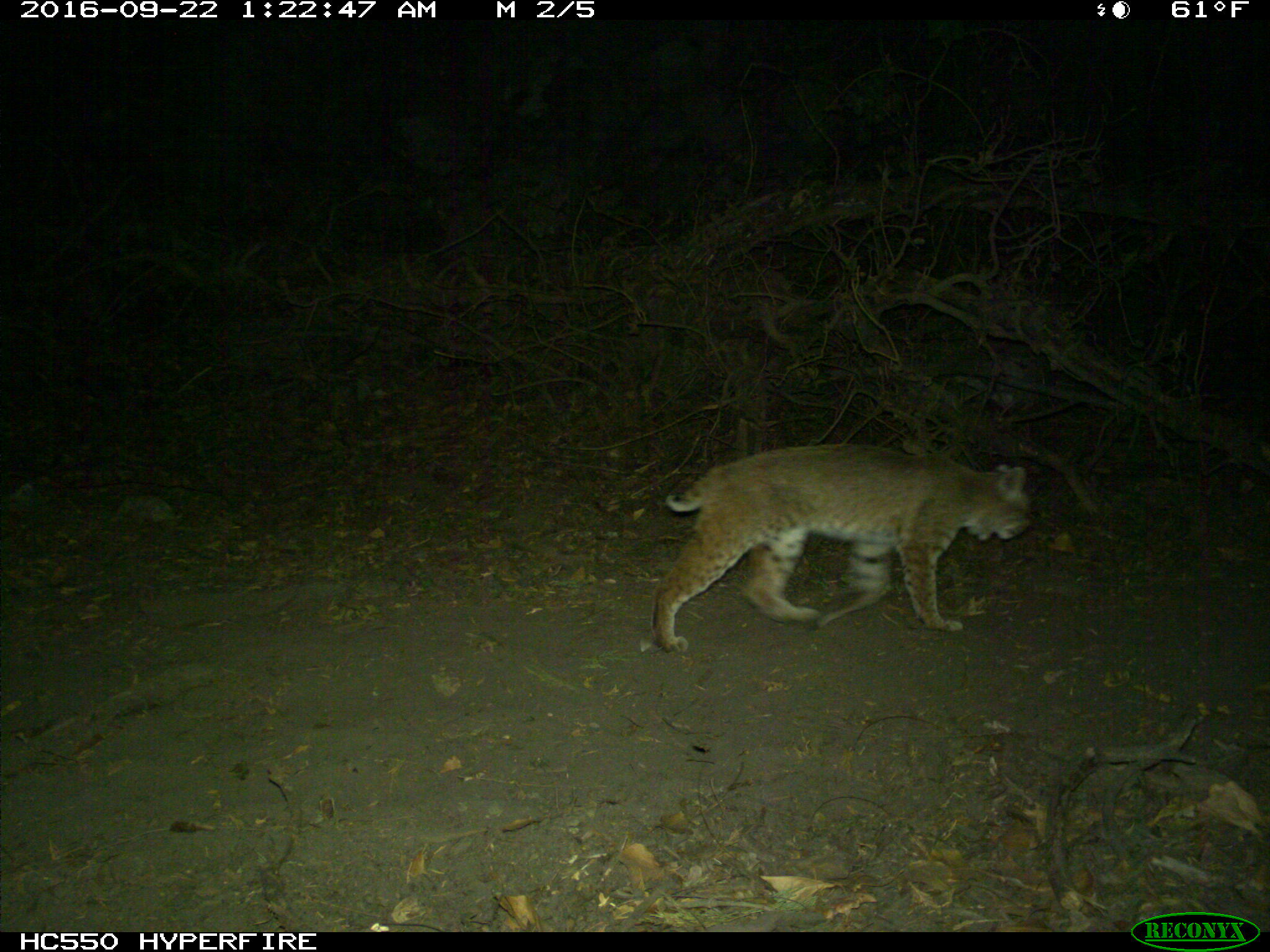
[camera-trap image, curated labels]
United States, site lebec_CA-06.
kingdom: Animalia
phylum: Chordata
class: Mammalia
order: Carnivora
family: Felidae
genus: Lynx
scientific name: Lynx rufus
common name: bobcat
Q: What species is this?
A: Lynx rufus (bobcat).